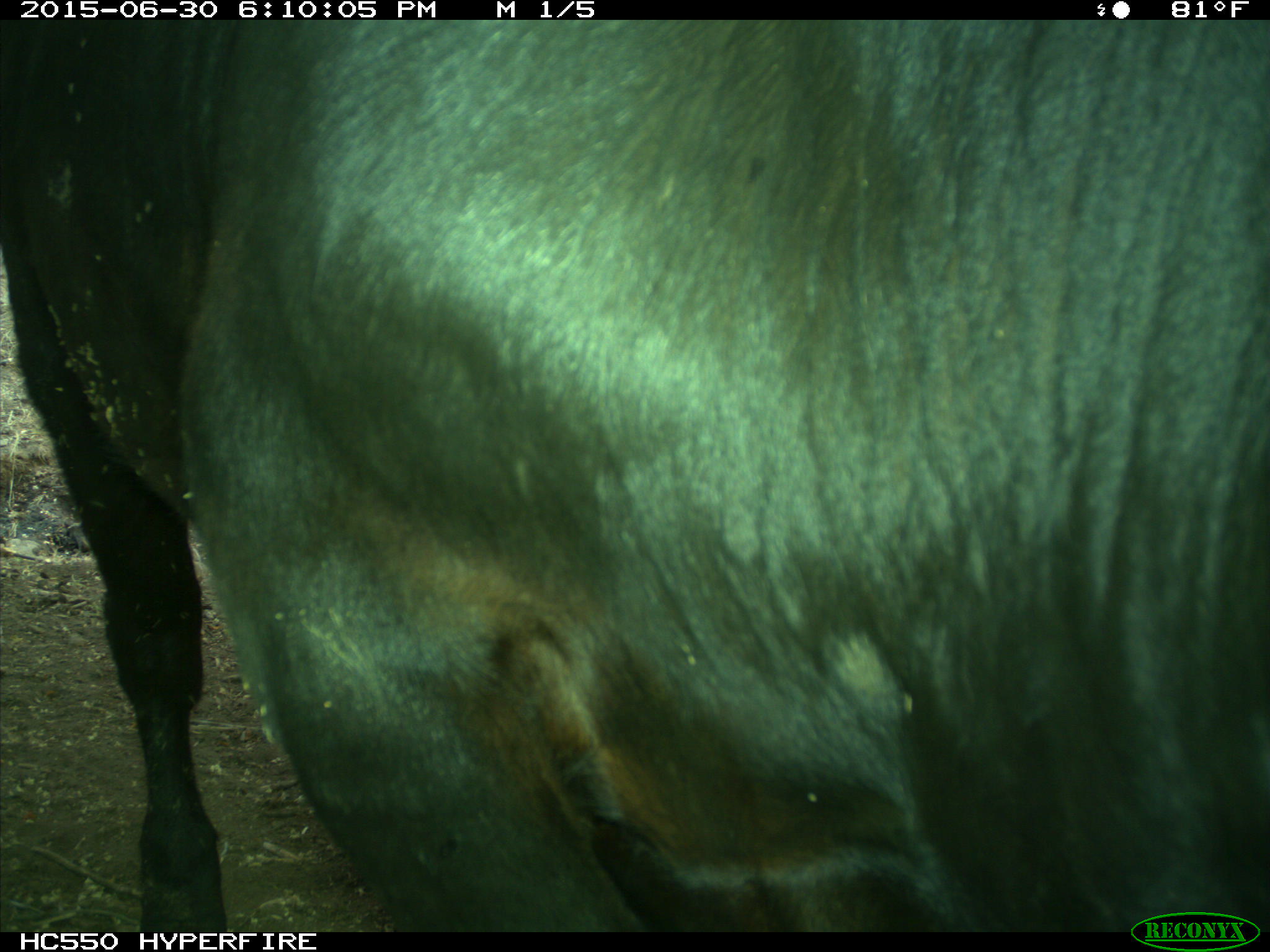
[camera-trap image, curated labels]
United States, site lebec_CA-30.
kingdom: Animalia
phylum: Chordata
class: Mammalia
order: Artiodactyla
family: Bovidae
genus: Bos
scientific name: Bos taurus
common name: domestic cow